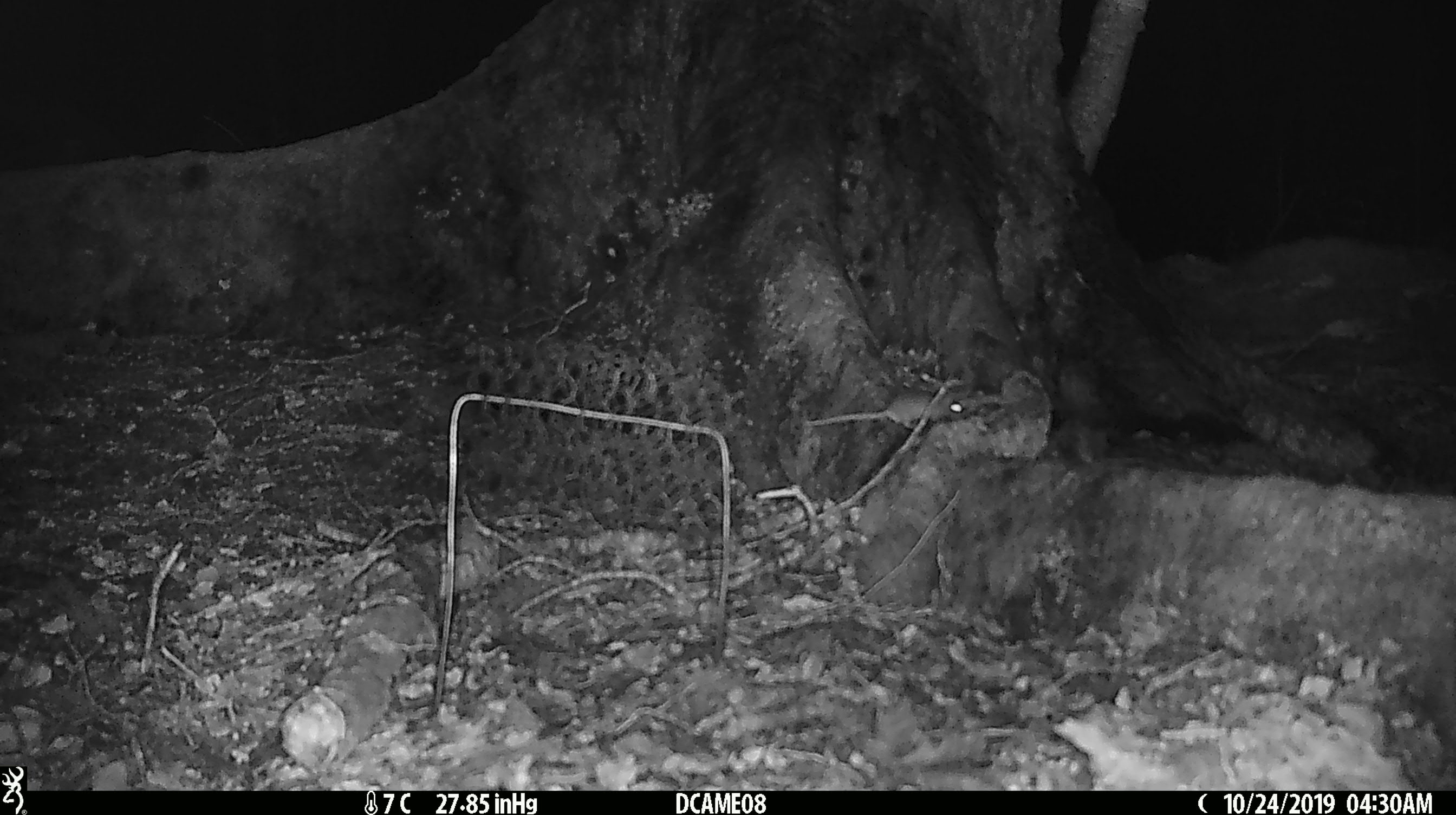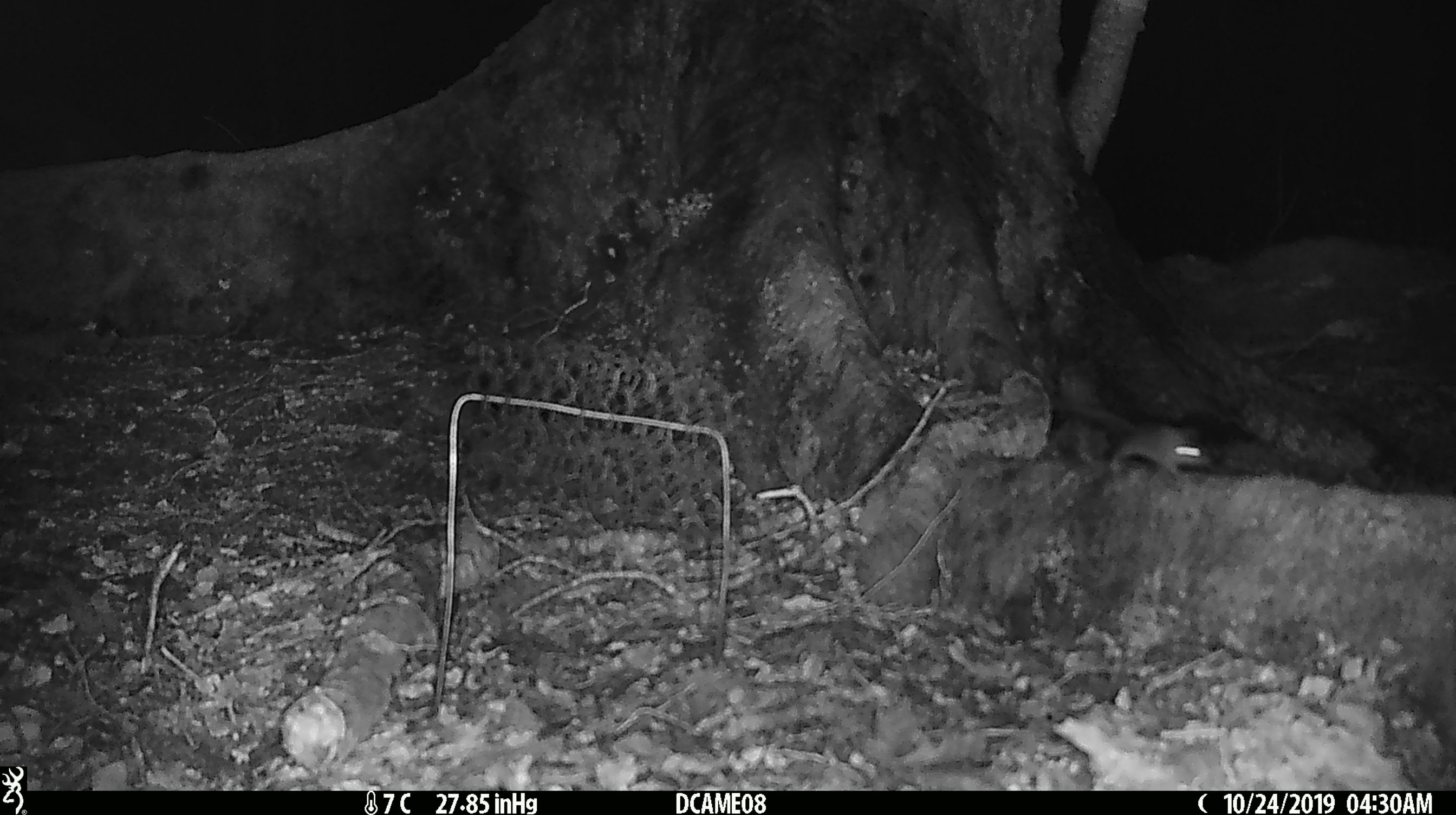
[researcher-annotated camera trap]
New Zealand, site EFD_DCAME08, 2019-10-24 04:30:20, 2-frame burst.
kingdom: Animalia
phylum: Chordata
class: Mammalia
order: Rodentia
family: Muridae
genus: Mus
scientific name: Mus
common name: mouse